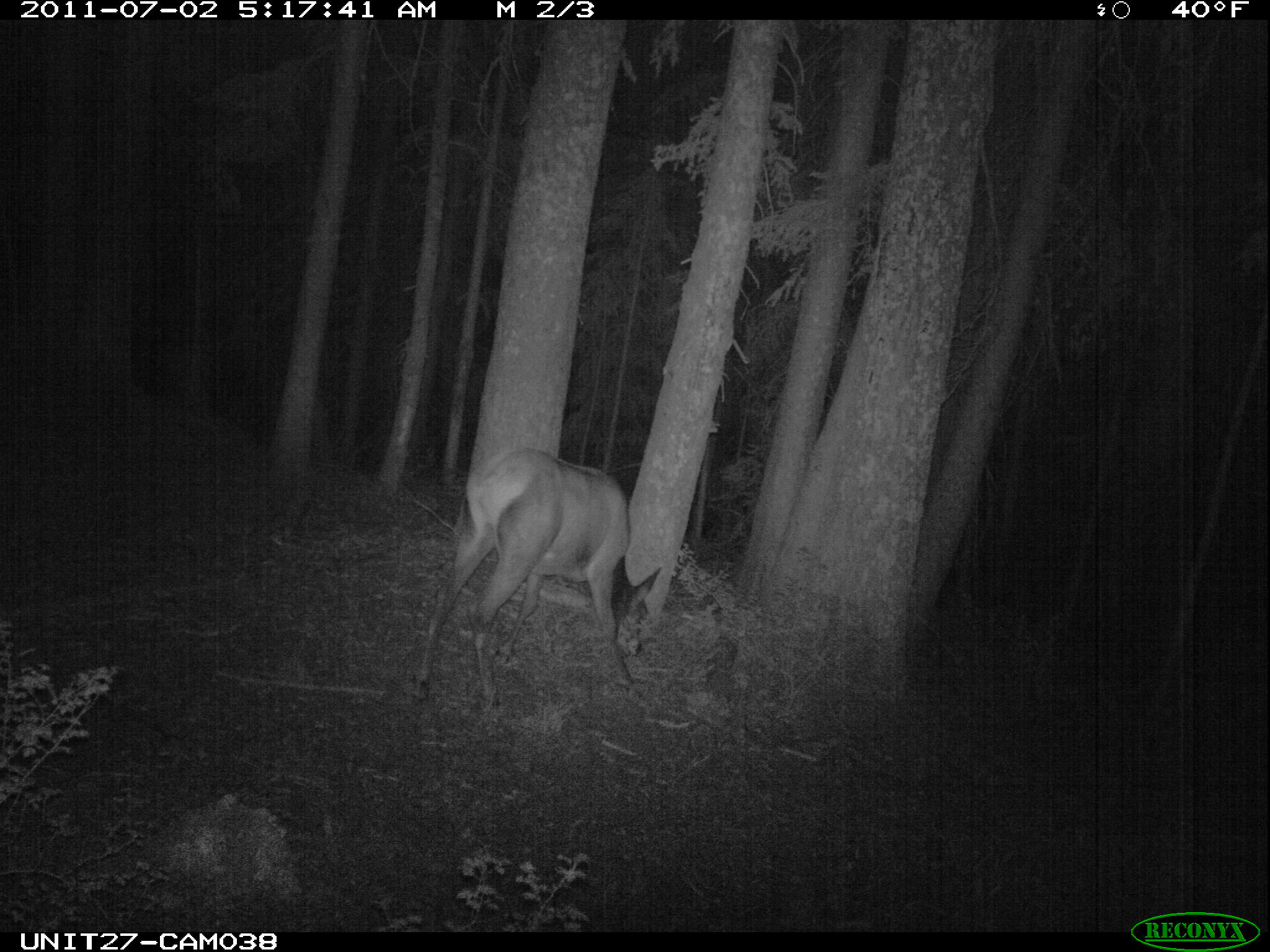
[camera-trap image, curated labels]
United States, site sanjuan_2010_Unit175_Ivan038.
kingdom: Animalia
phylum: Chordata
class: Mammalia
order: Artiodactyla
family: Cervidae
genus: Cervus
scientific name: Cervus elaphus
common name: red deer